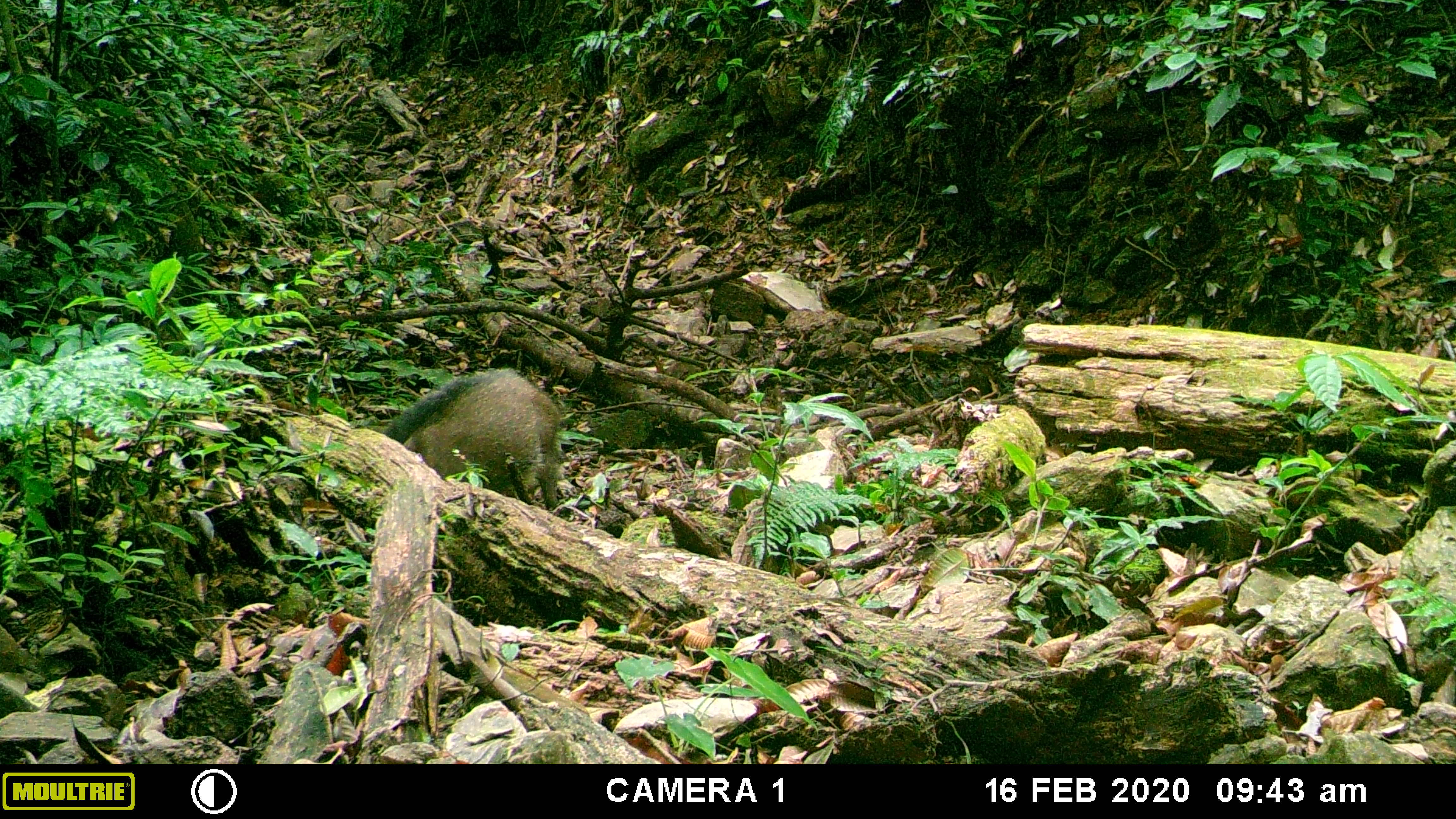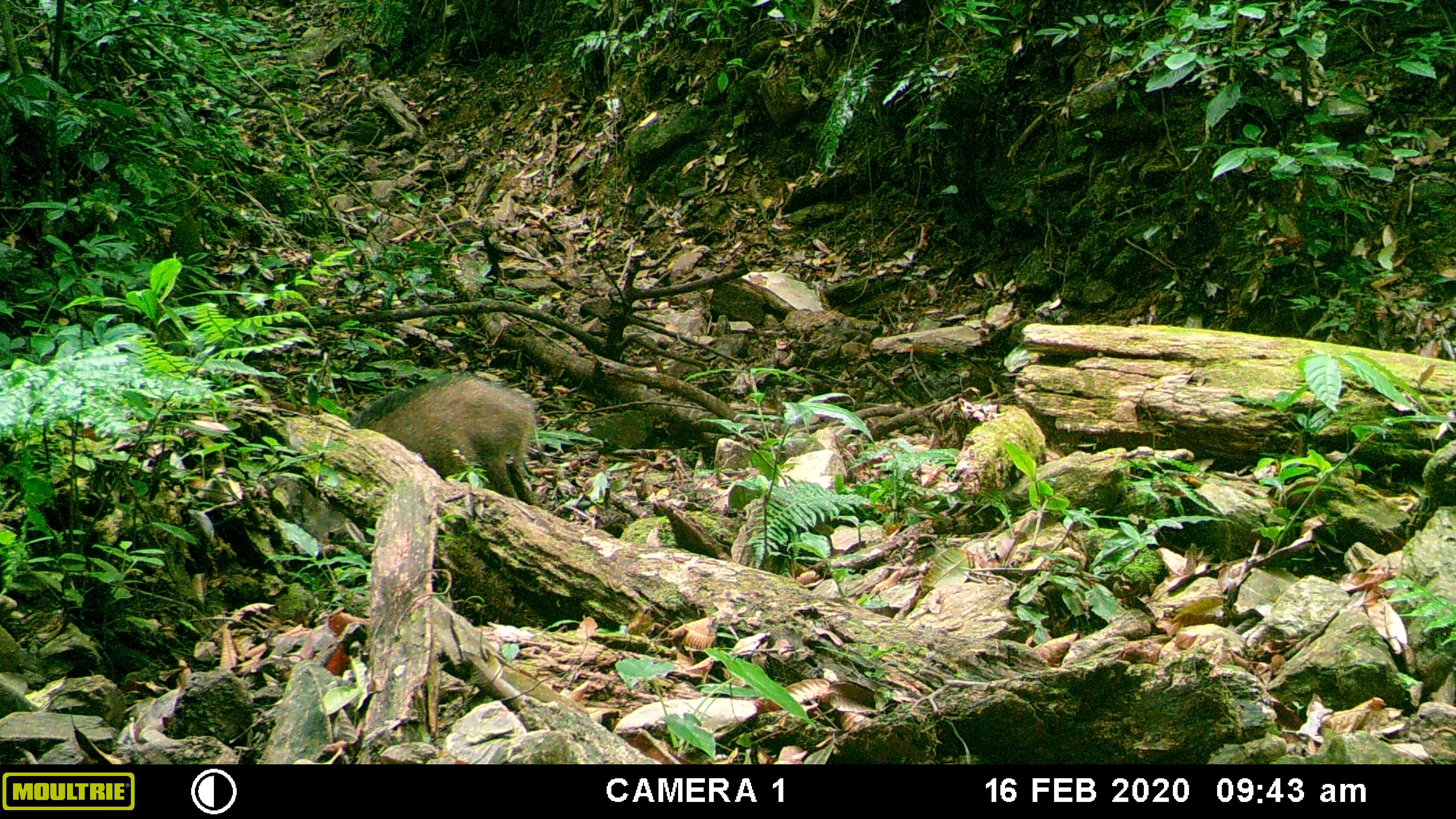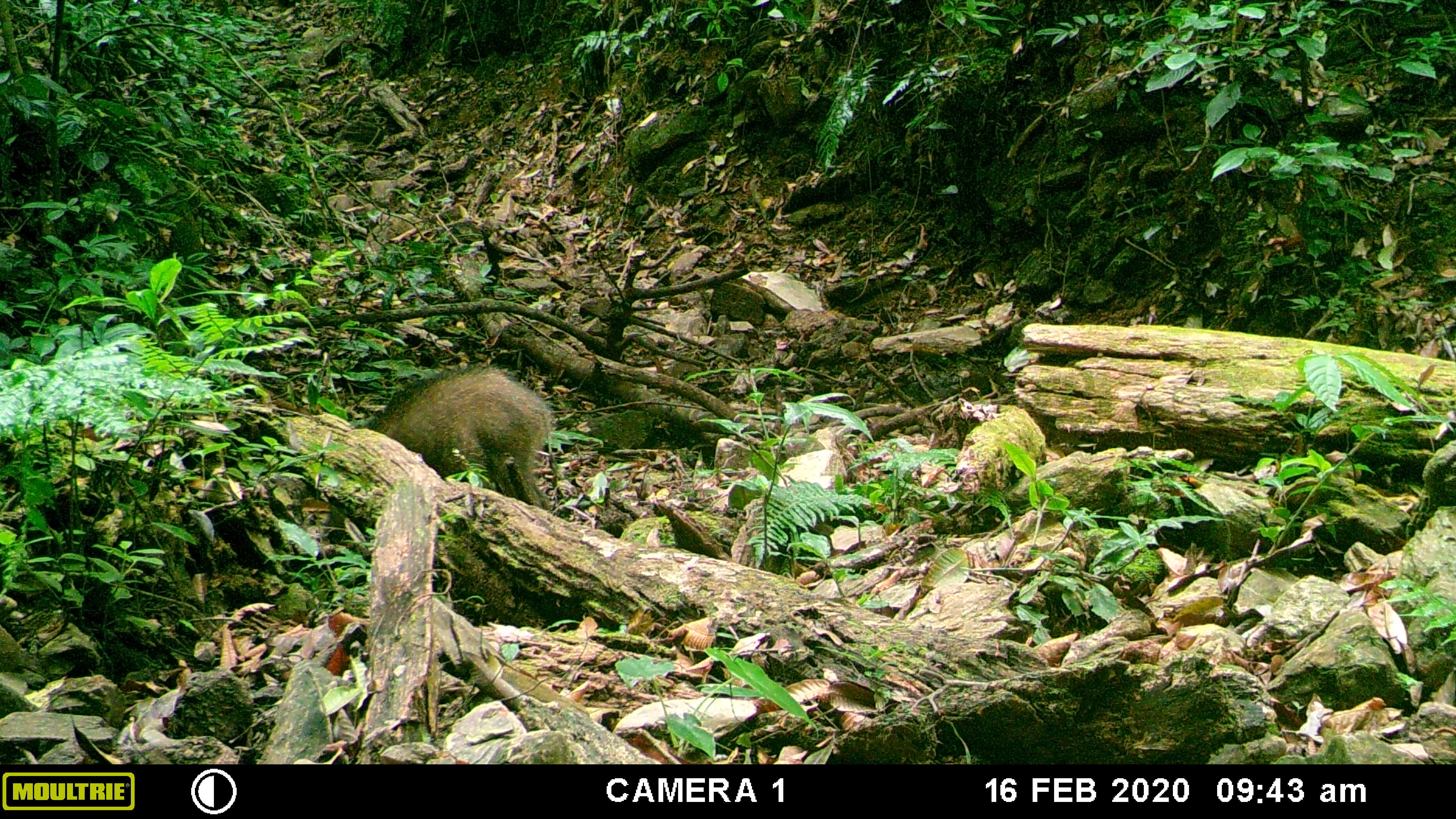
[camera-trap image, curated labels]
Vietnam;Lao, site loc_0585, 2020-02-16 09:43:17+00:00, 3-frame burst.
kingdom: Animalia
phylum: Chordata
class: Mammalia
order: Artiodactyla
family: Suidae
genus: Sus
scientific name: Sus scrofa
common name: eurasian wild pig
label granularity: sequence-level